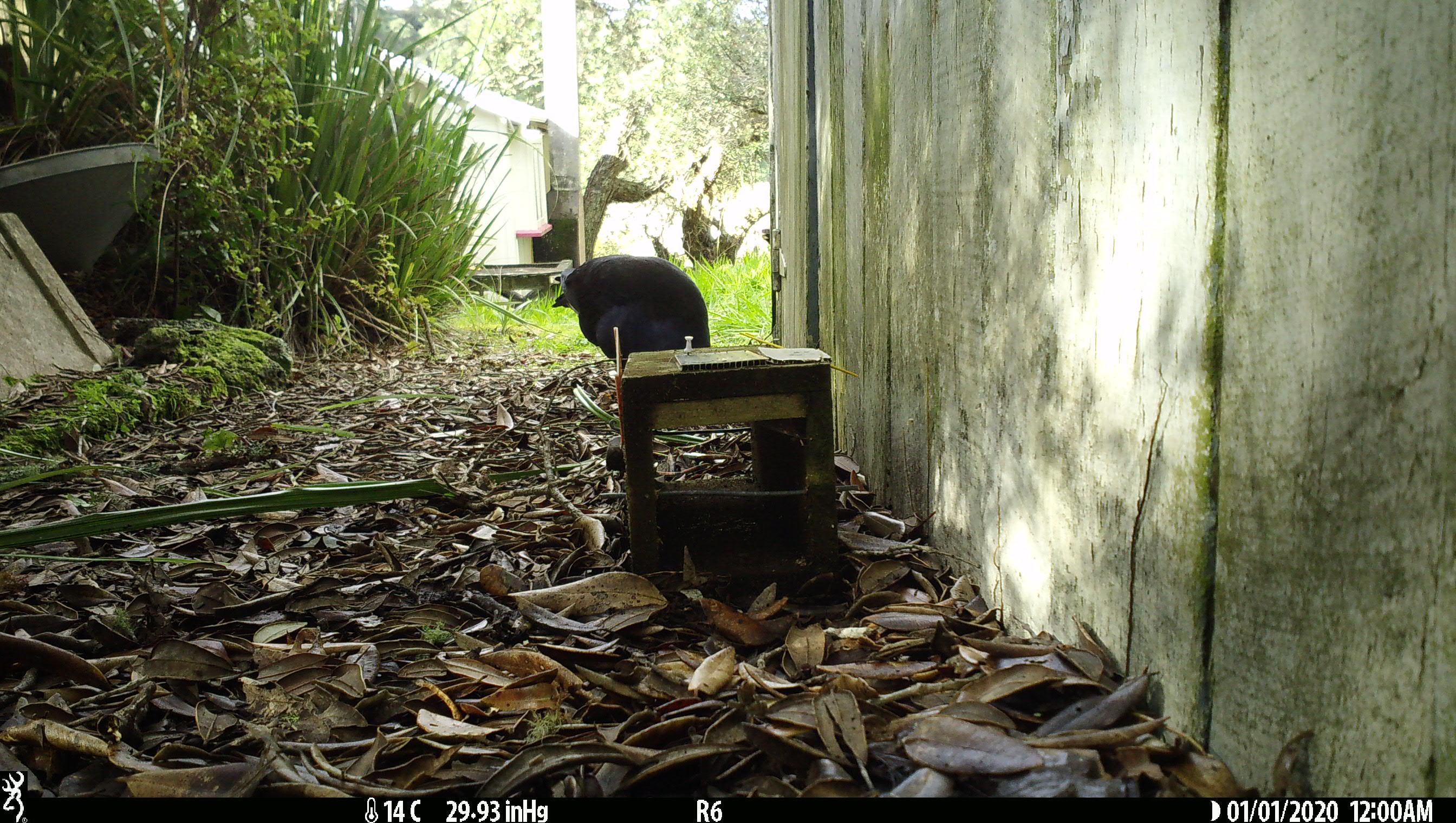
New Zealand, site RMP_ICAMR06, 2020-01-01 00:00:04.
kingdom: Animalia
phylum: Chordata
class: Aves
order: Gruiformes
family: Rallidae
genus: Porphyrio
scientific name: Porphyrio melanotus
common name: australasian swamphen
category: pukeko